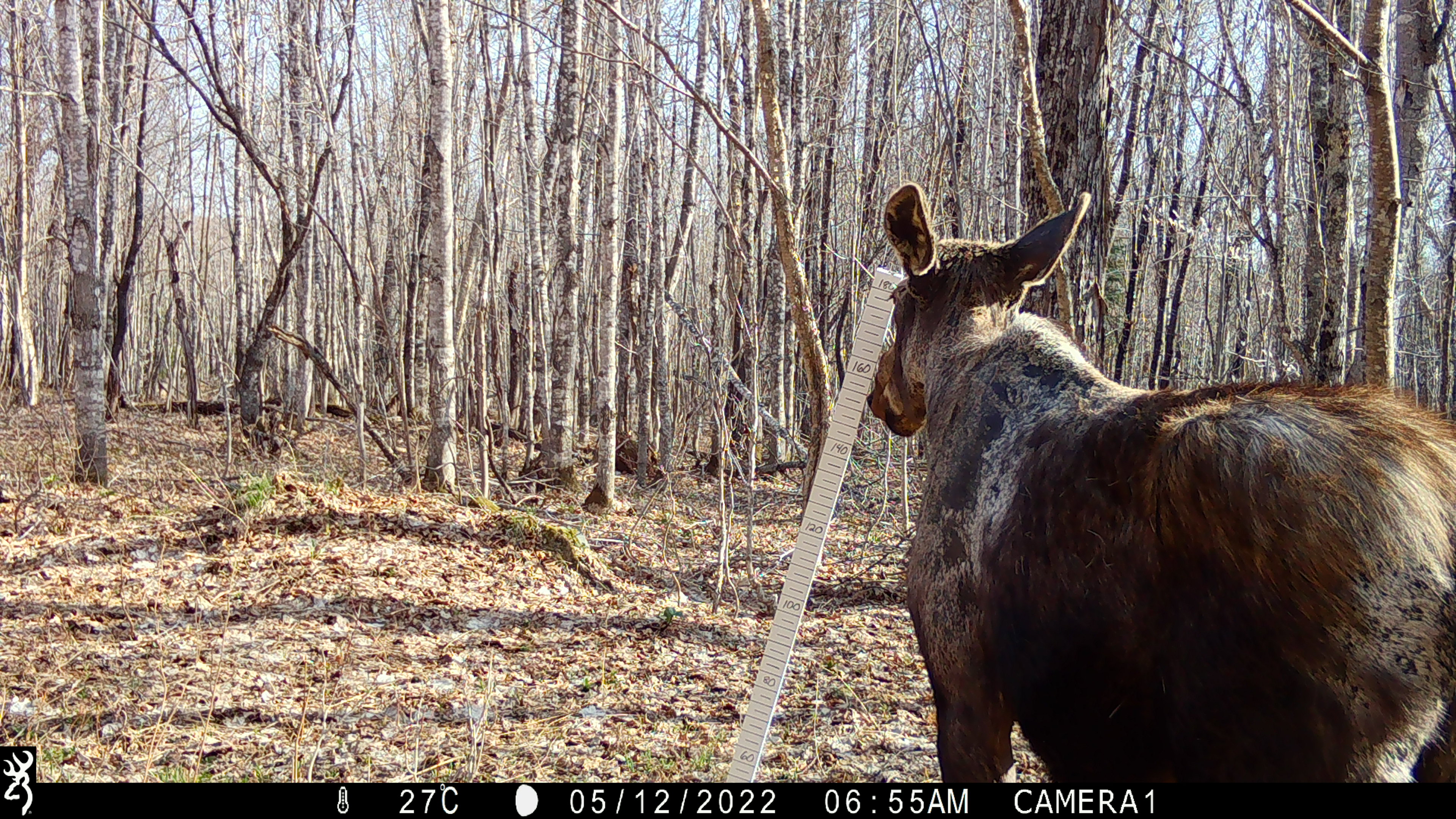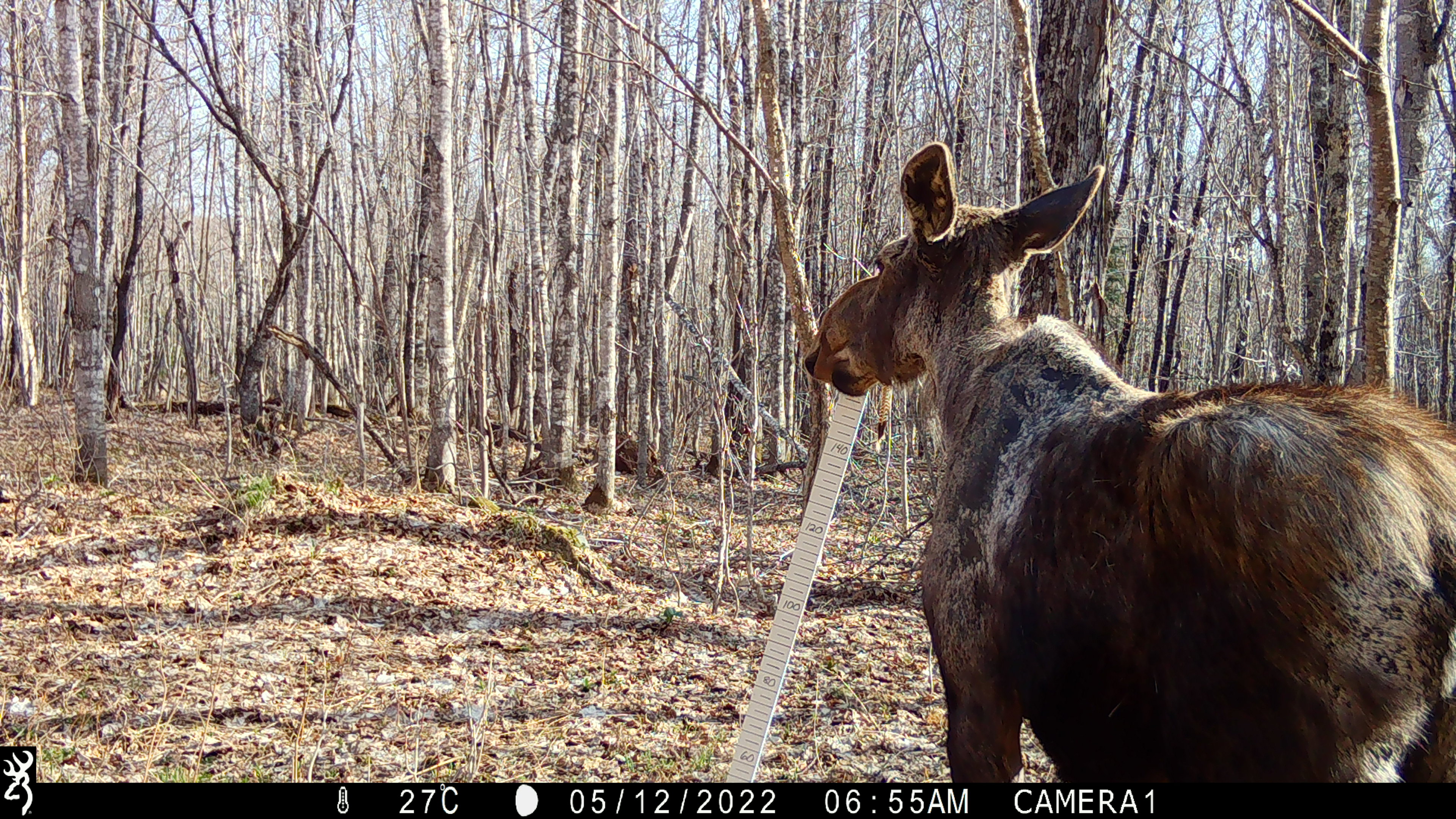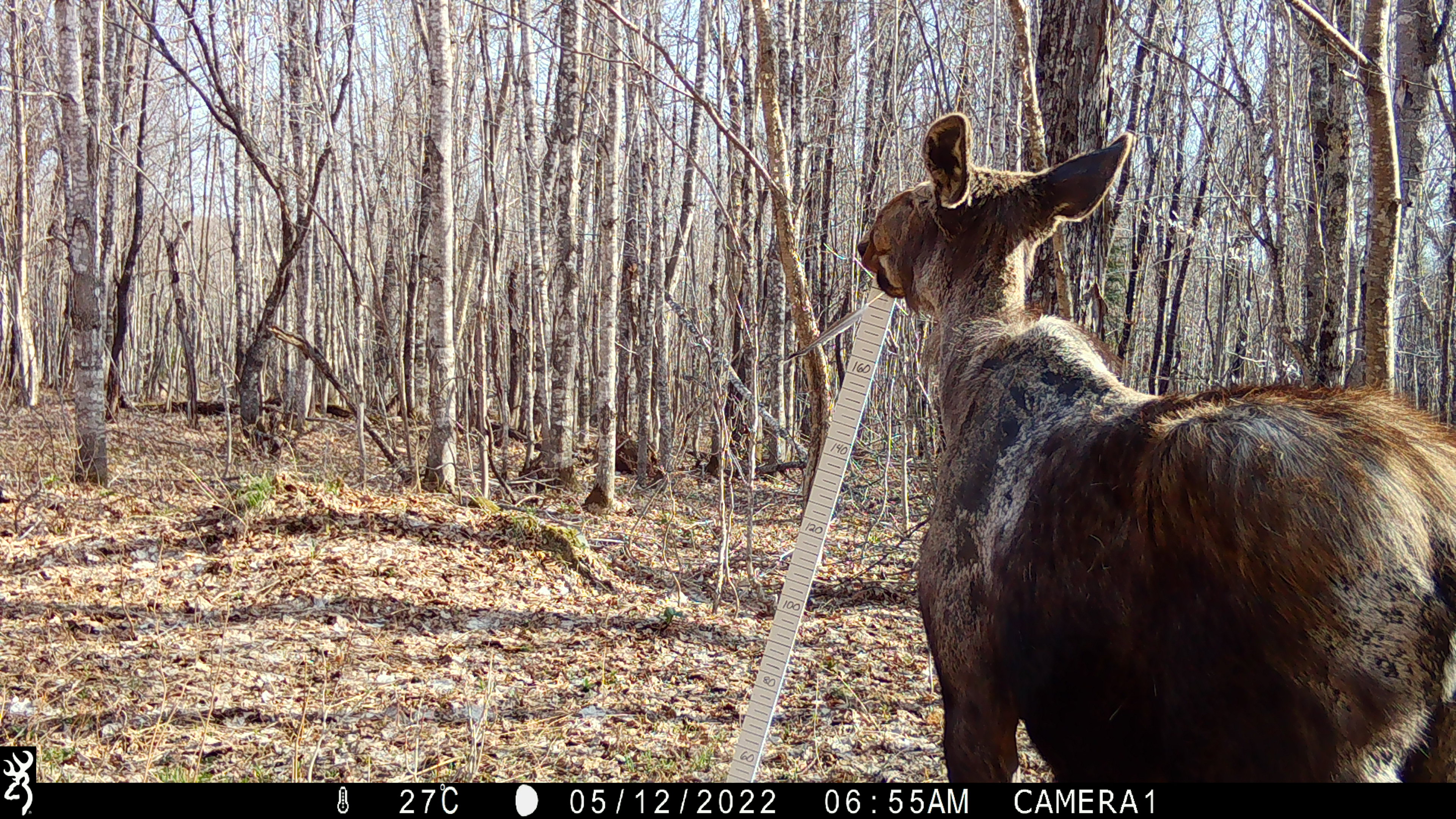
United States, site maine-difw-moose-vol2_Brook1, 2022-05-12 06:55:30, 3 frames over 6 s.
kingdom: Animalia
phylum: Chordata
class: Mammalia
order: Artiodactyla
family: Cervidae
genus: Alces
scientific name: Alces alces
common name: moose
Moose (Alces alces).